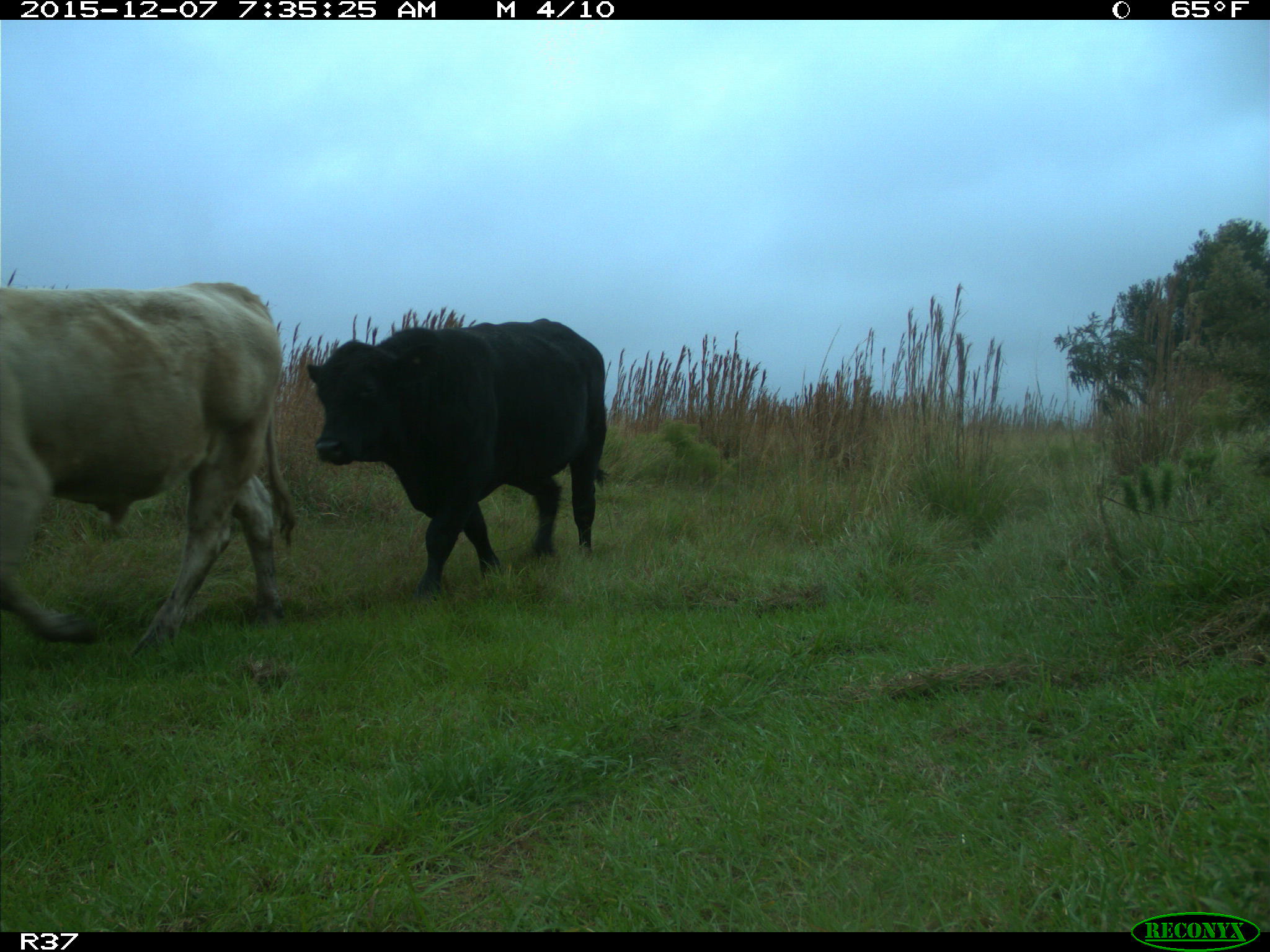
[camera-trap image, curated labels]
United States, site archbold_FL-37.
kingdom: Animalia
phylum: Chordata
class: Mammalia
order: Artiodactyla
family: Bovidae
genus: Bos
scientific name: Bos taurus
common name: domestic cow